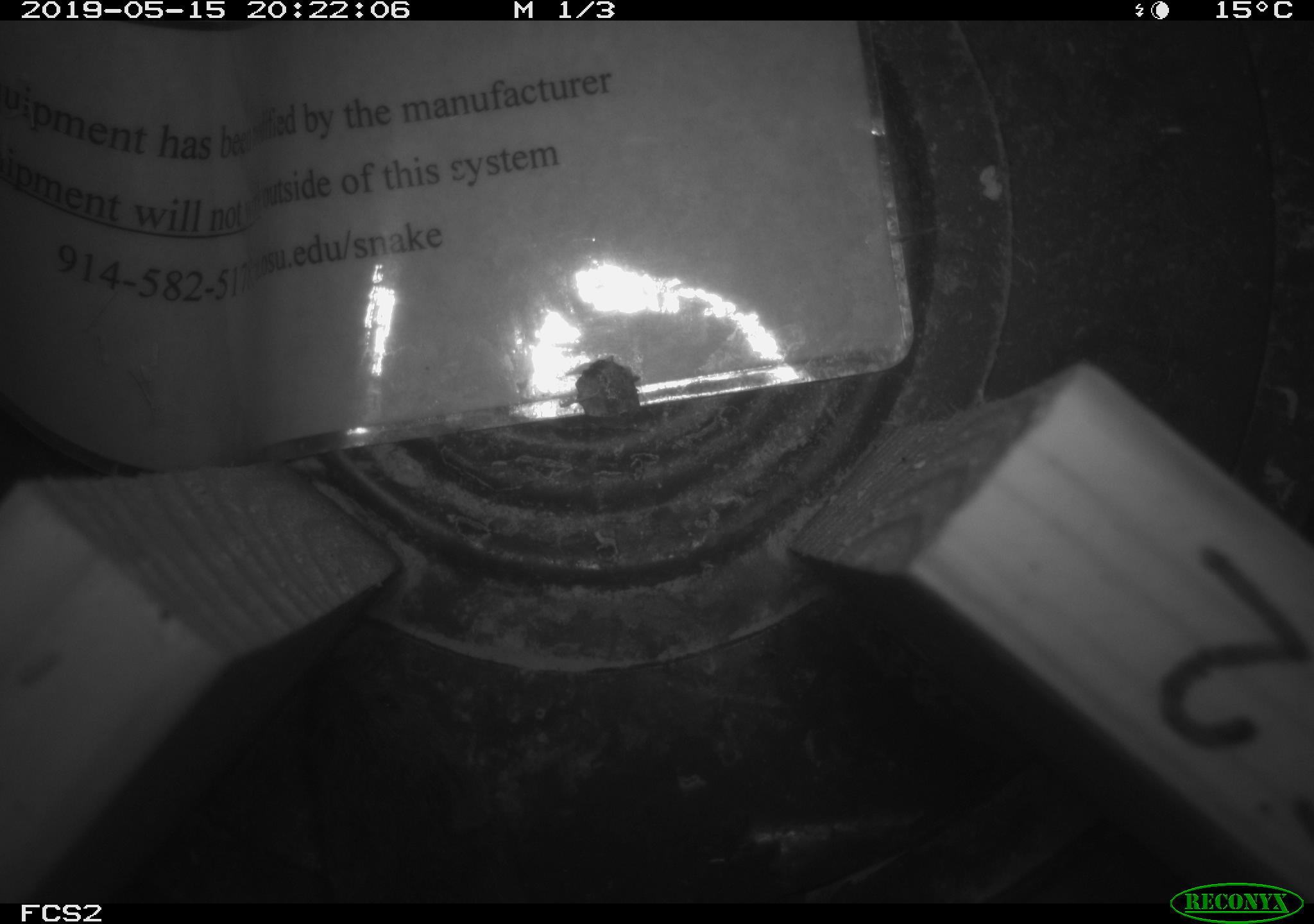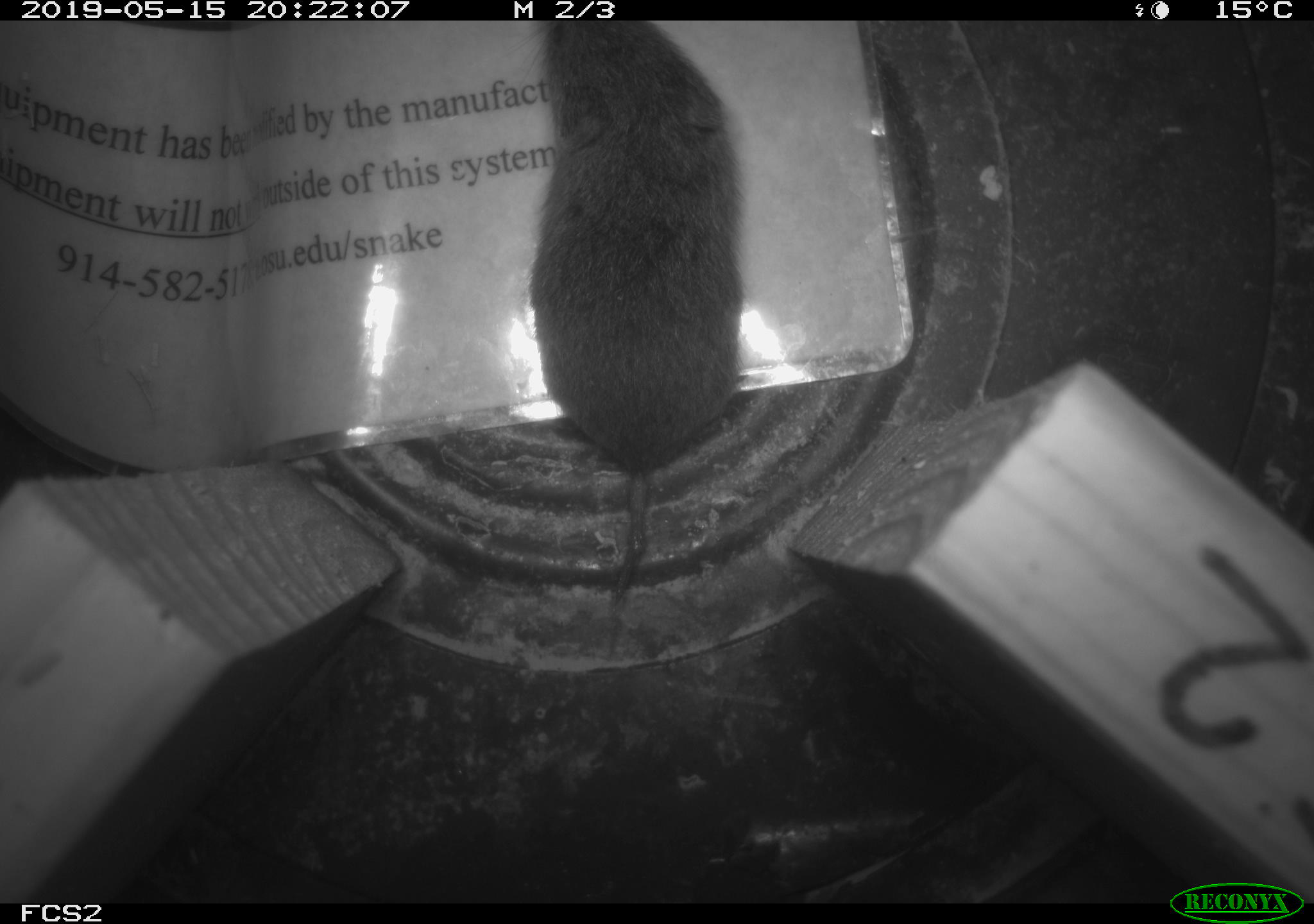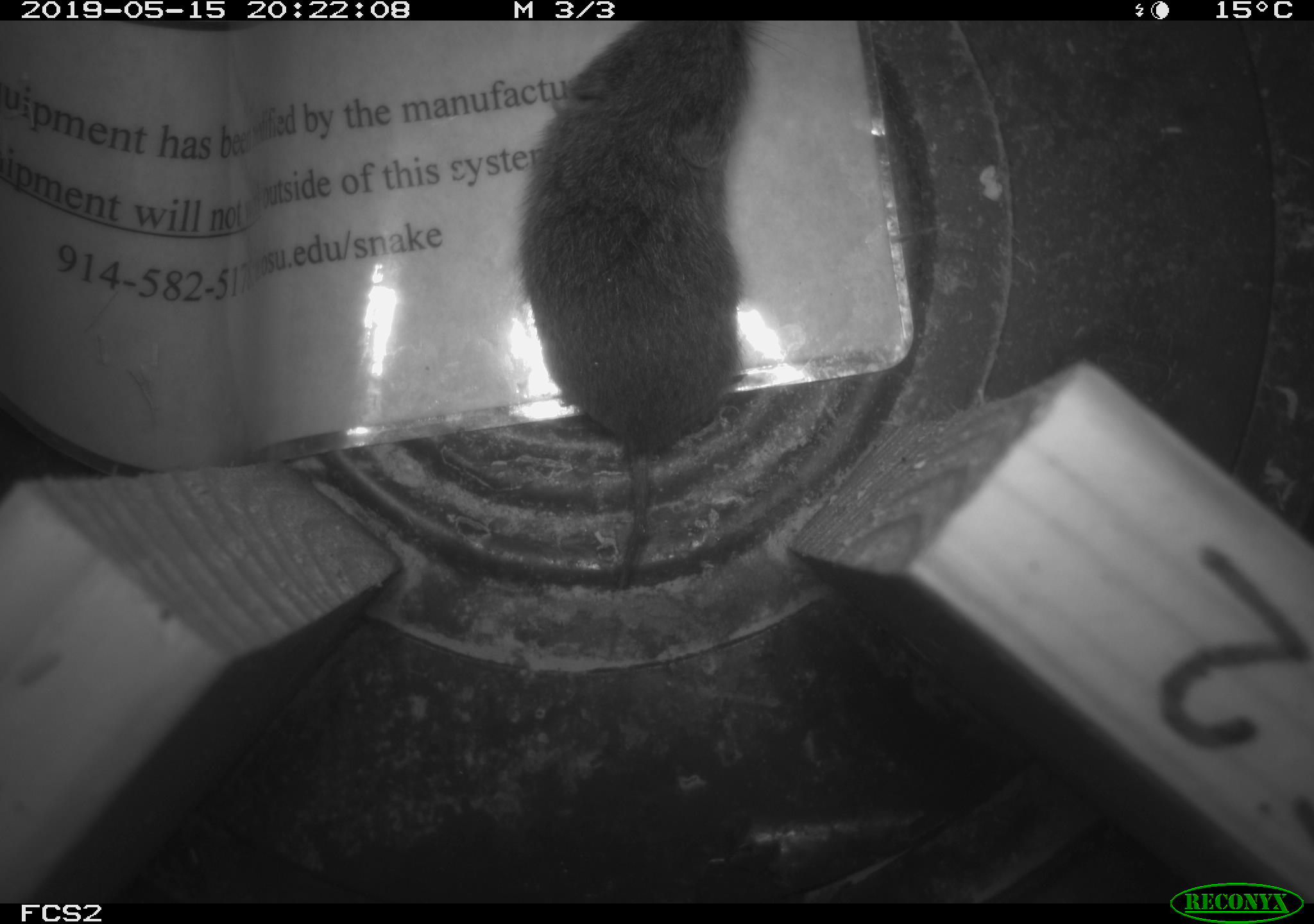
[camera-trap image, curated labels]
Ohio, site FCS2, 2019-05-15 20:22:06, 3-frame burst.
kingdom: Animalia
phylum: Chordata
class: Mammalia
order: Rodentia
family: Cricetidae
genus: Microtus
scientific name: Microtus pennsylvanicus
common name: meadow vole